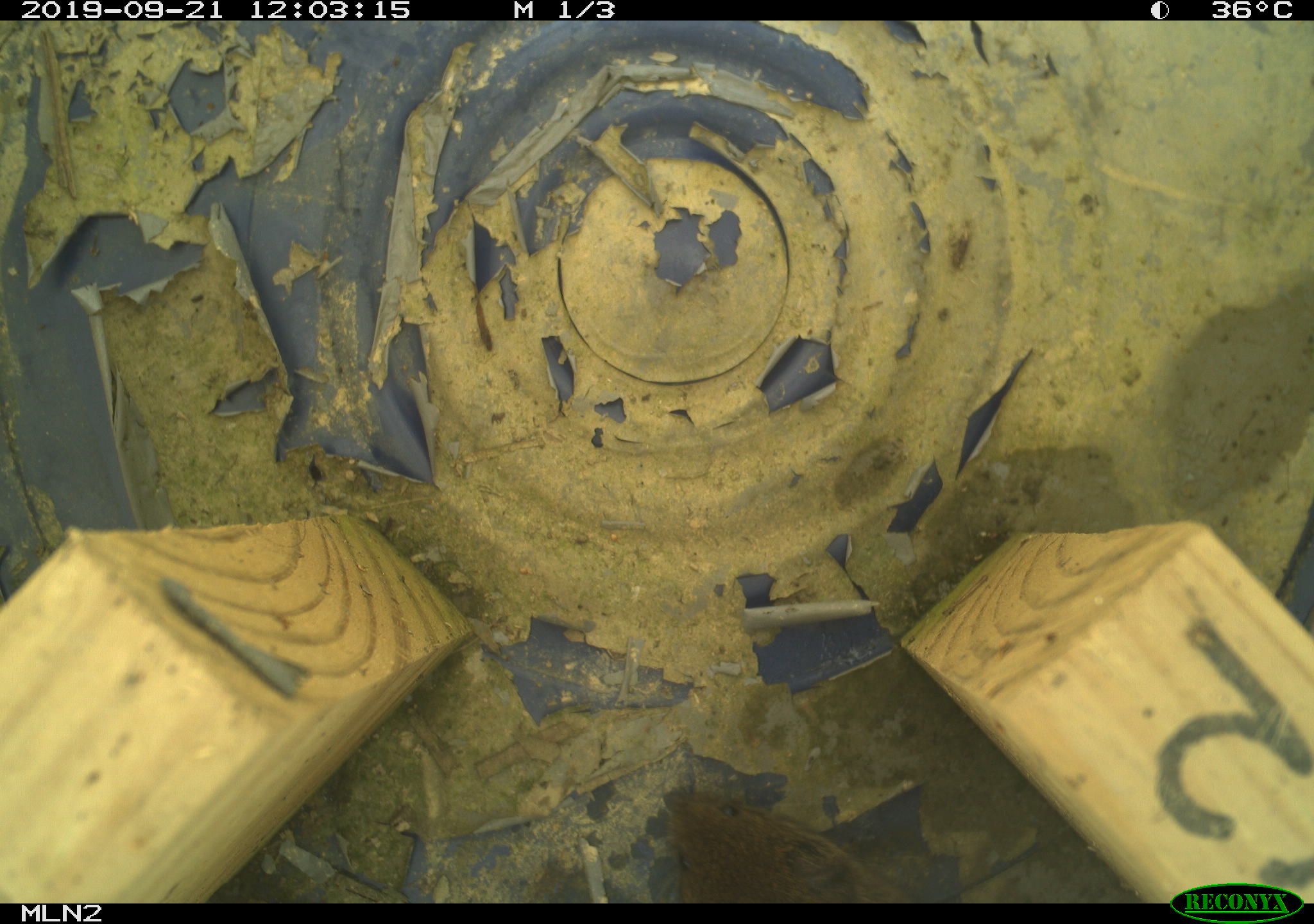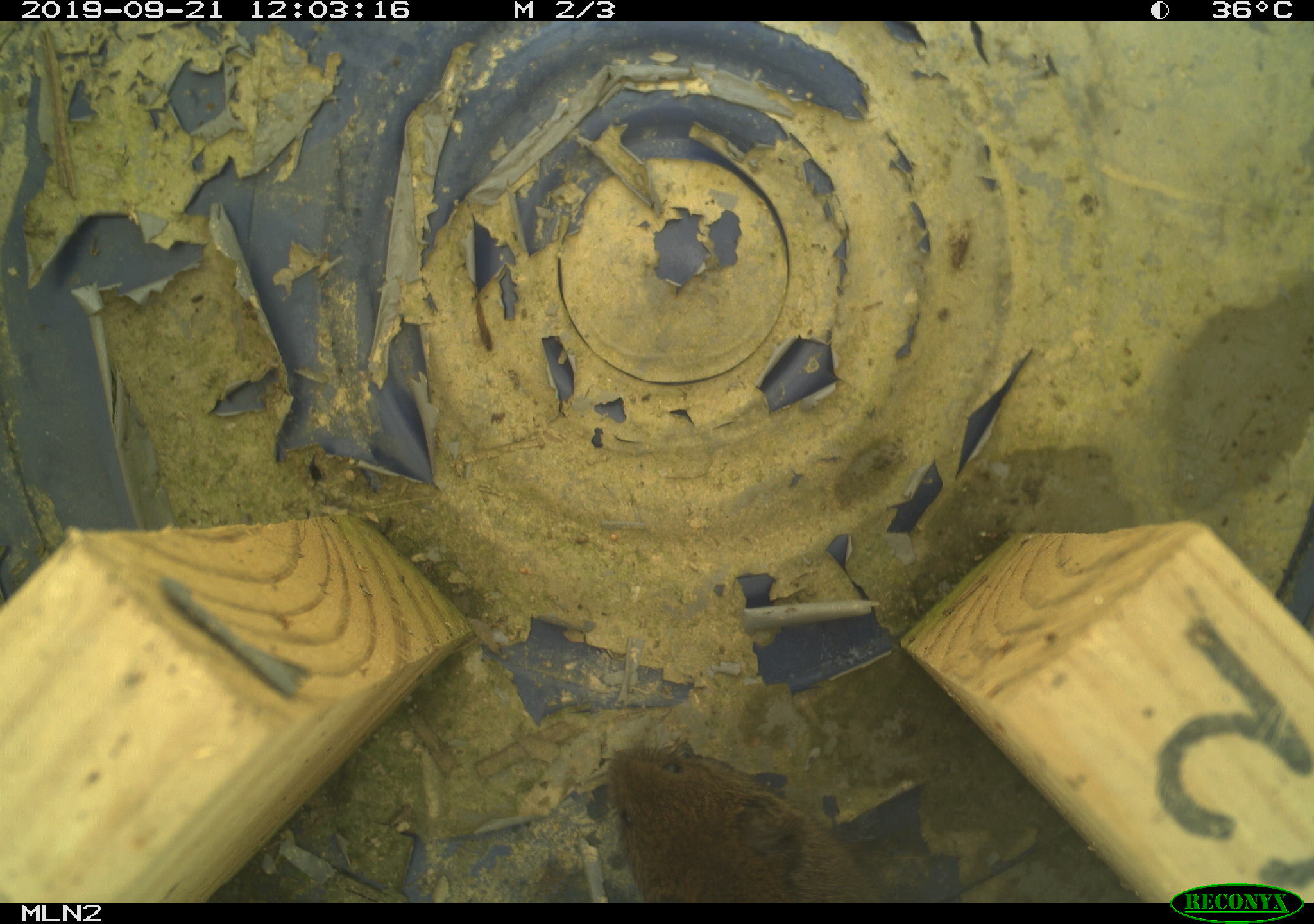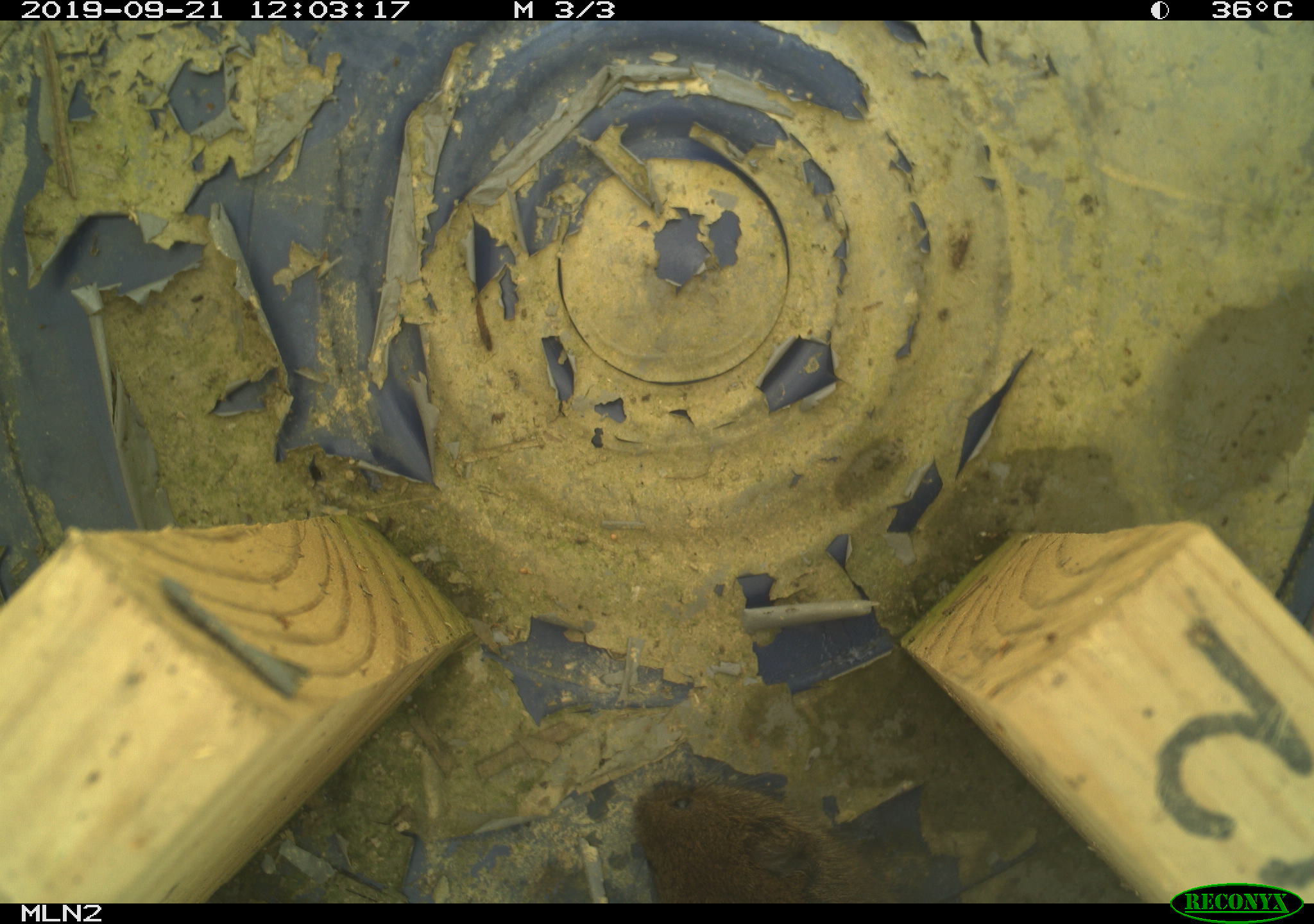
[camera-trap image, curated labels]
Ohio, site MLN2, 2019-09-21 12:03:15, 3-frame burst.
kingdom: Animalia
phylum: Chordata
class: Mammalia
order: Rodentia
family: Cricetidae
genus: Microtus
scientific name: Microtus pennsylvanicus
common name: meadow vole